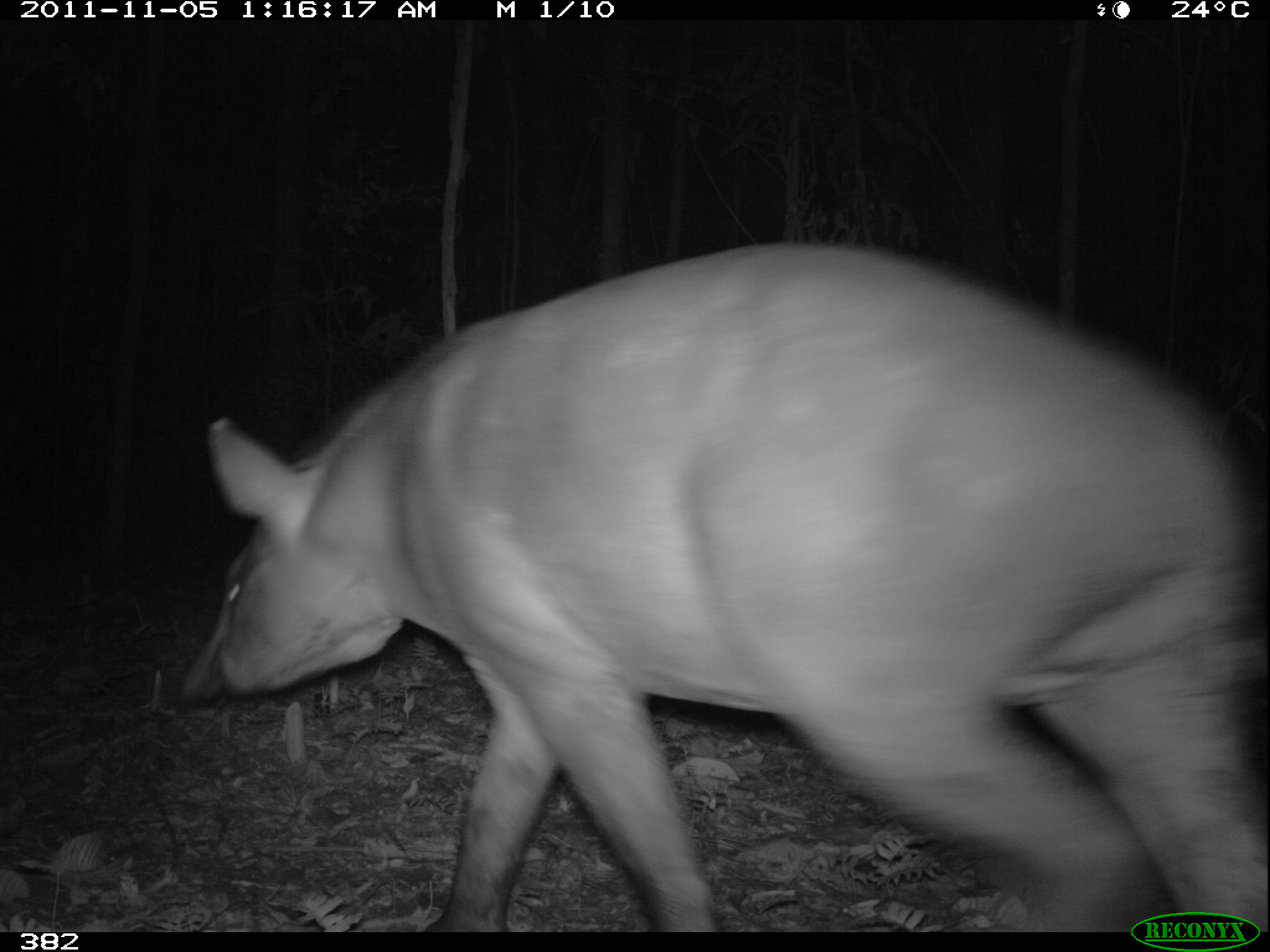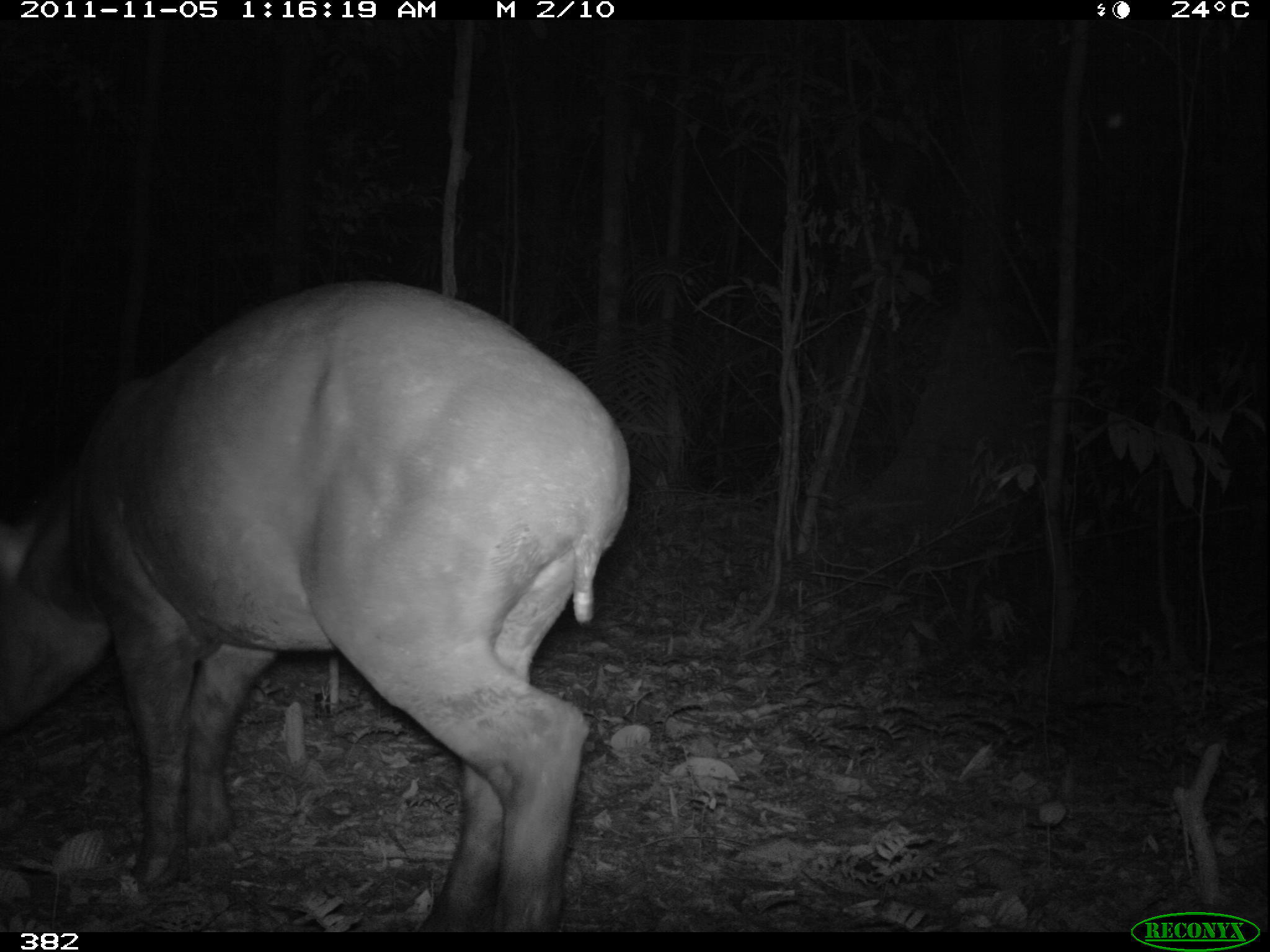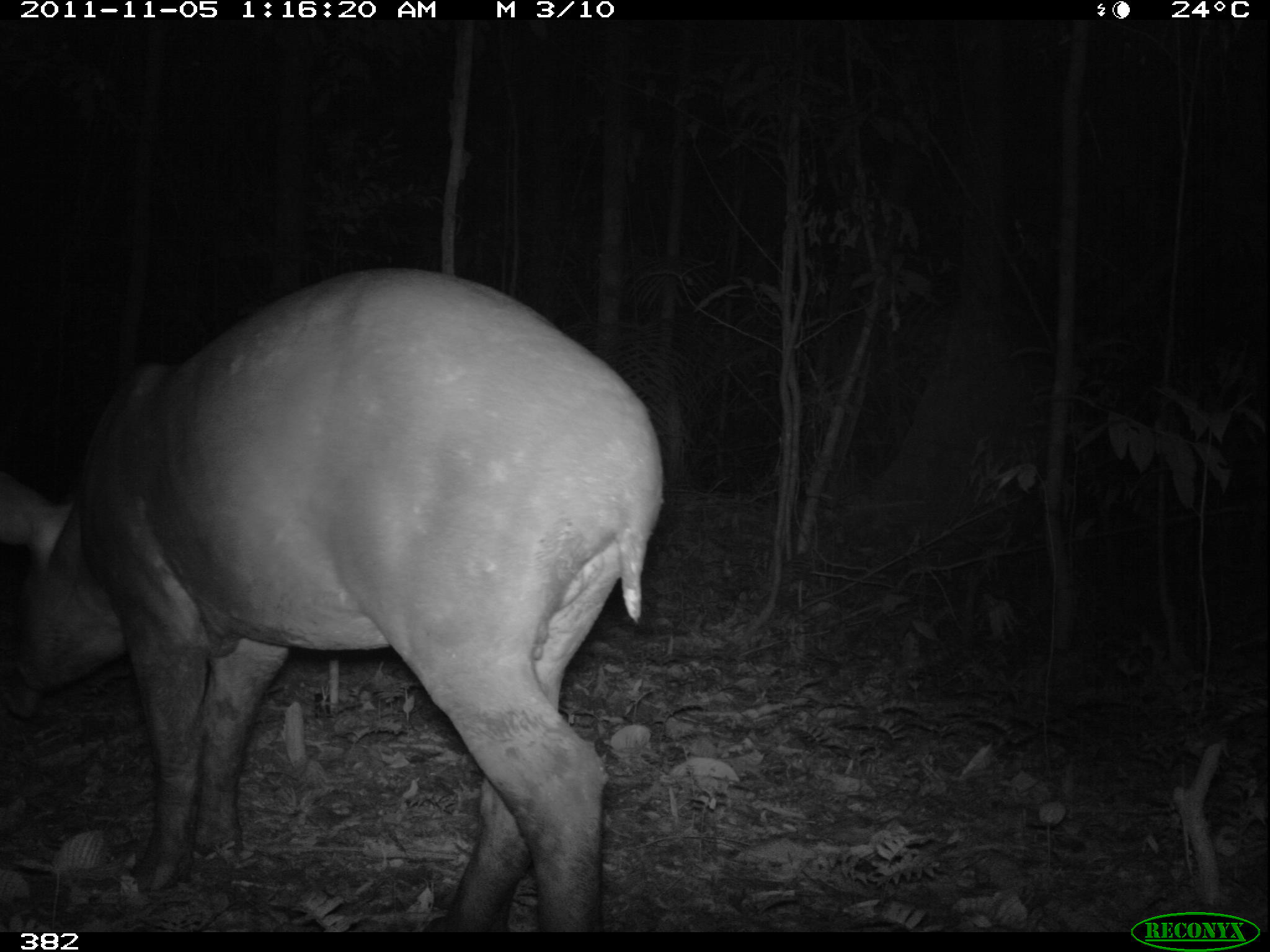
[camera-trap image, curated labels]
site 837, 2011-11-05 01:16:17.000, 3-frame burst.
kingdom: Animalia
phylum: Chordata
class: Mammalia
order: Perissodactyla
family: Tapiridae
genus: Tapirus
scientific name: Tapirus terrestris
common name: south american tapir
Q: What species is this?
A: Tapirus terrestris (south american tapir).